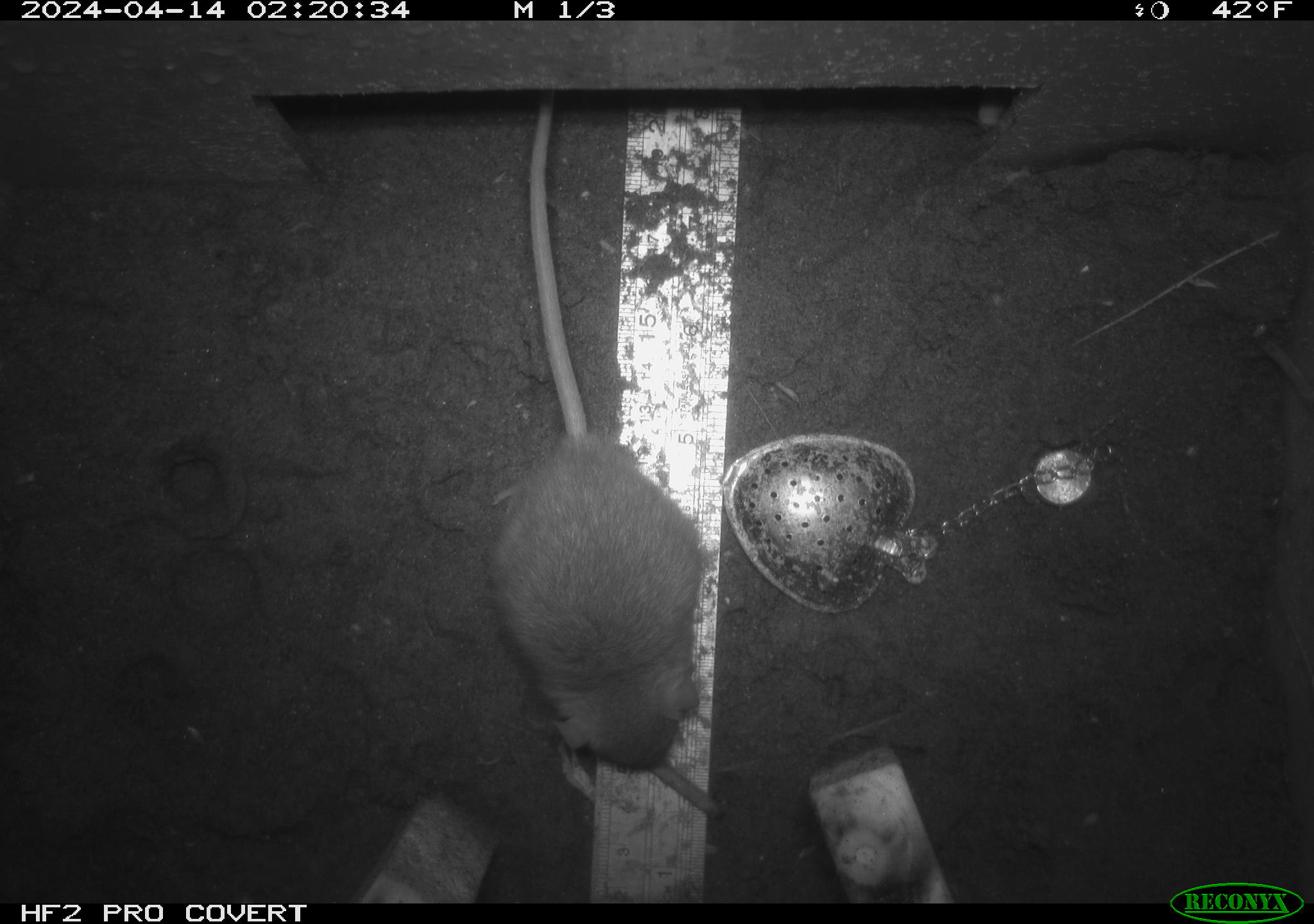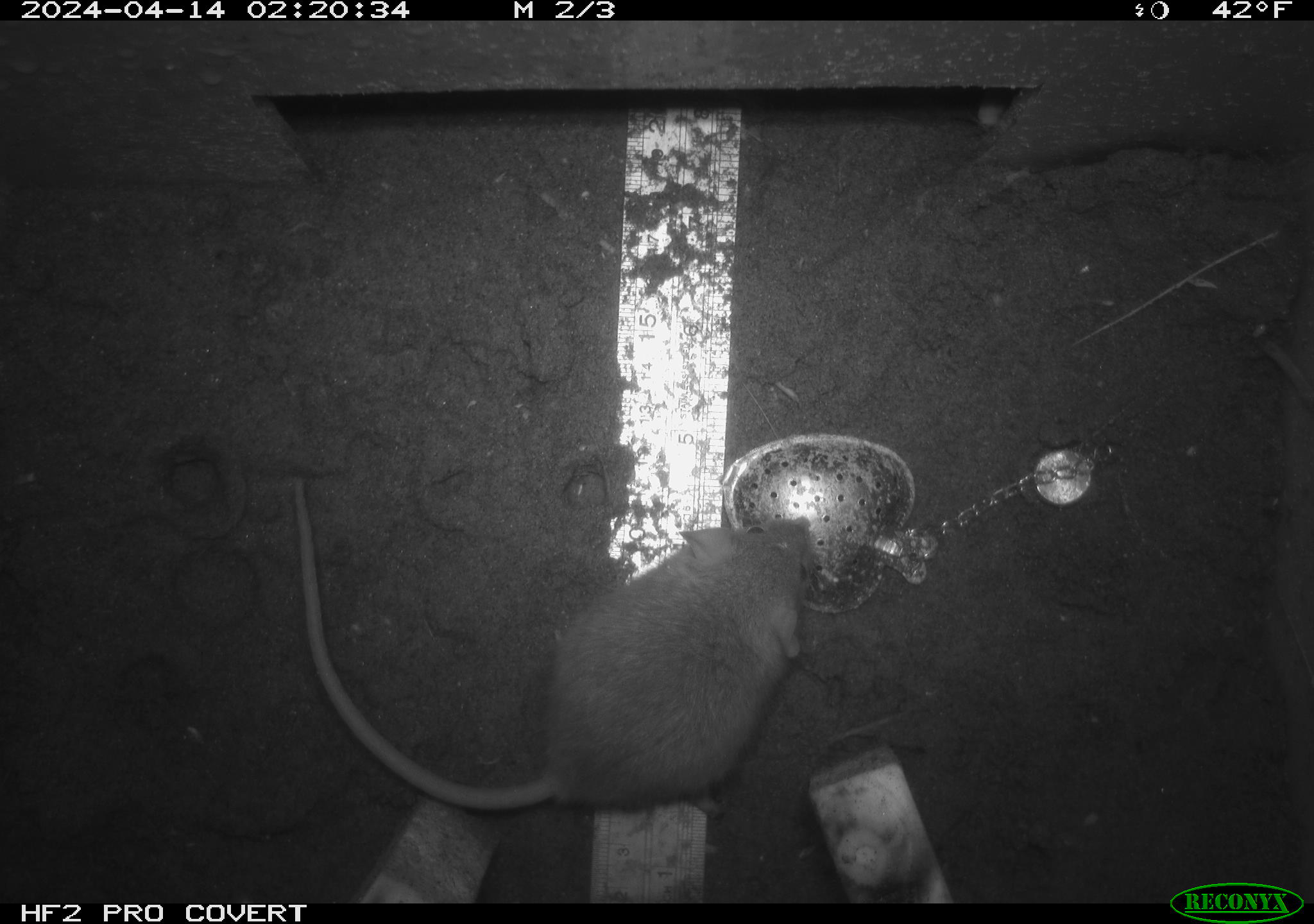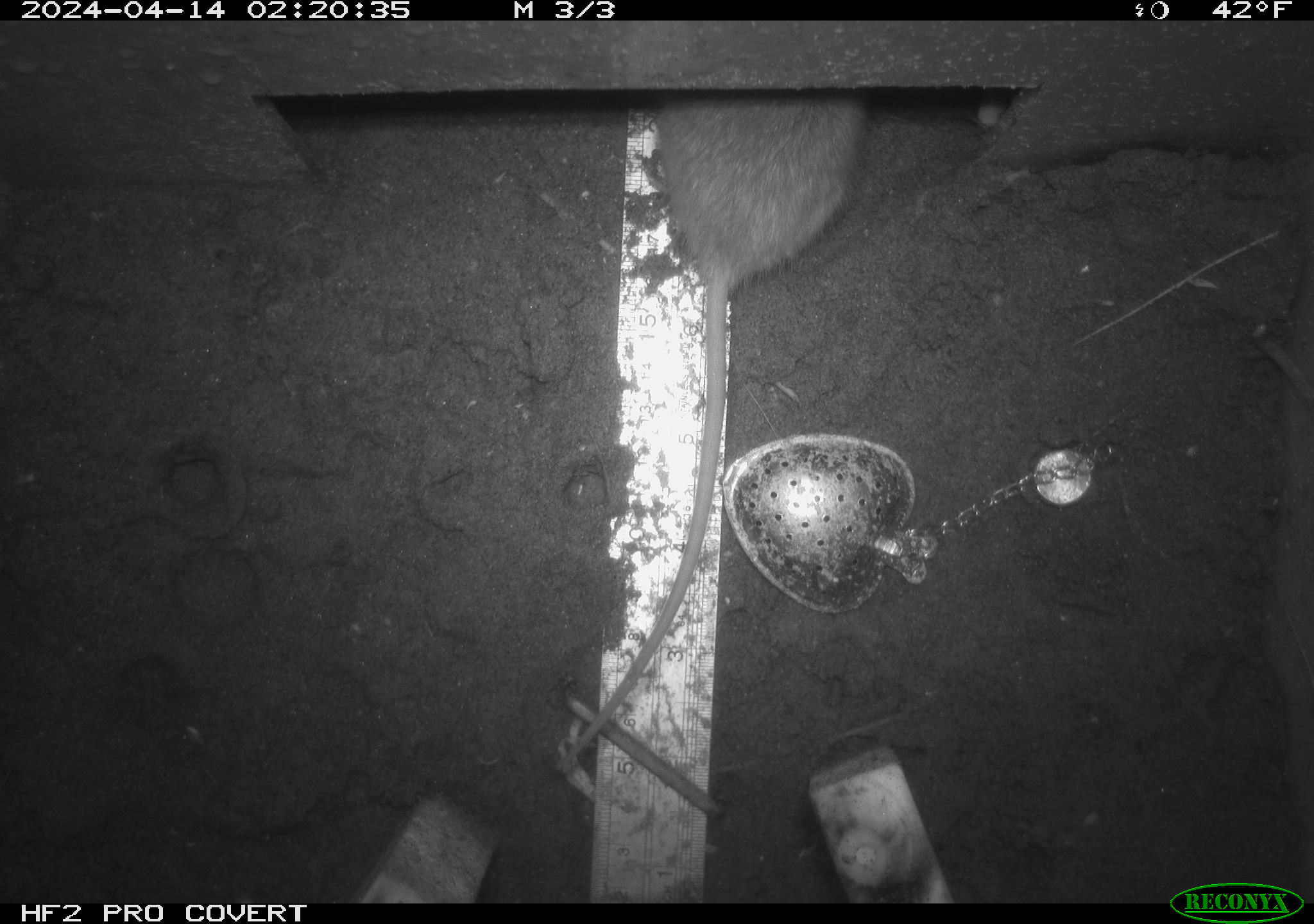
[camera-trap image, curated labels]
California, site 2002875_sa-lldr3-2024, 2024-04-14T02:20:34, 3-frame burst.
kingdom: Animalia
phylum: Chordata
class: Mammalia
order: Rodentia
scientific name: Rodentia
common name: rodent